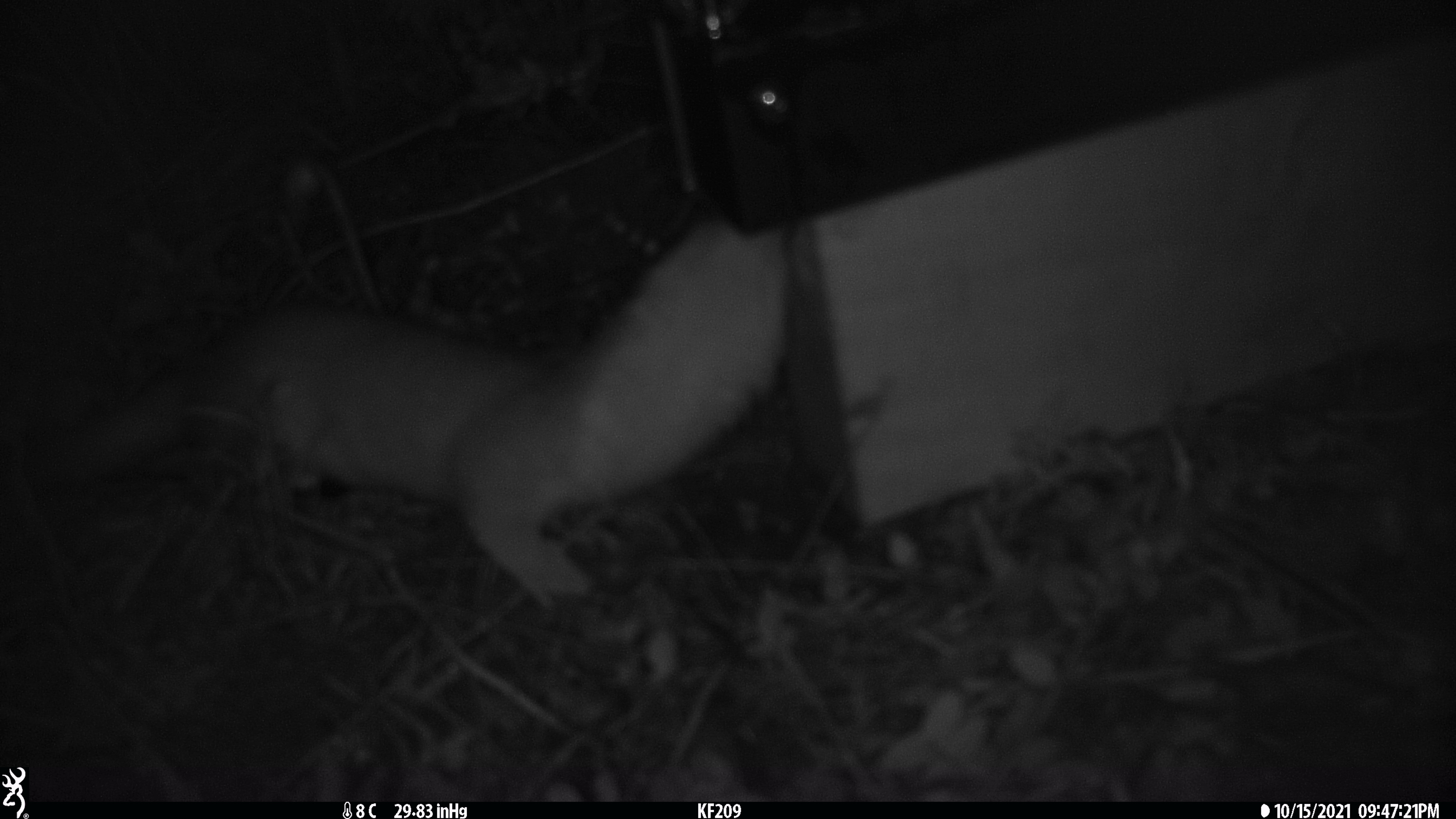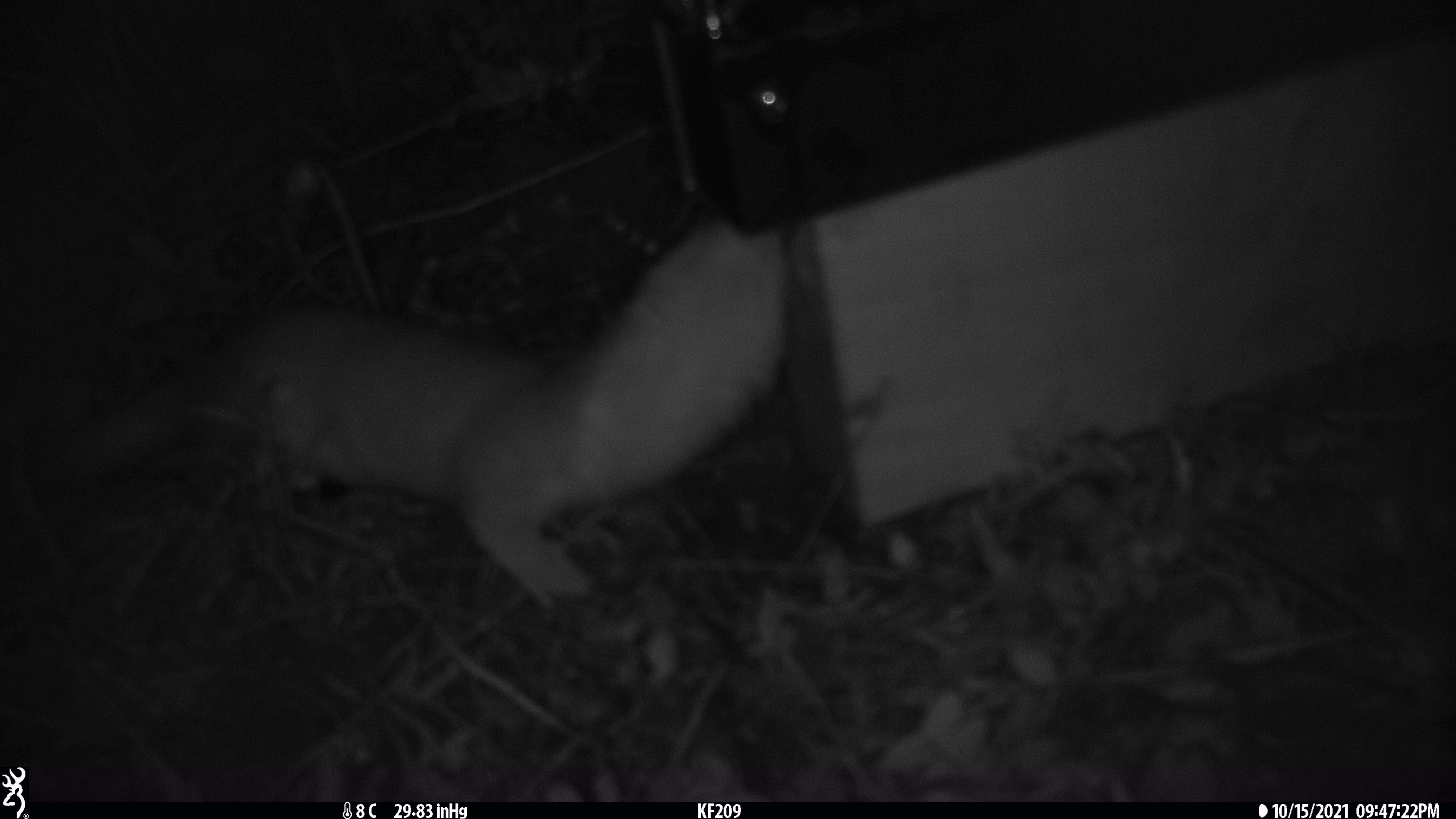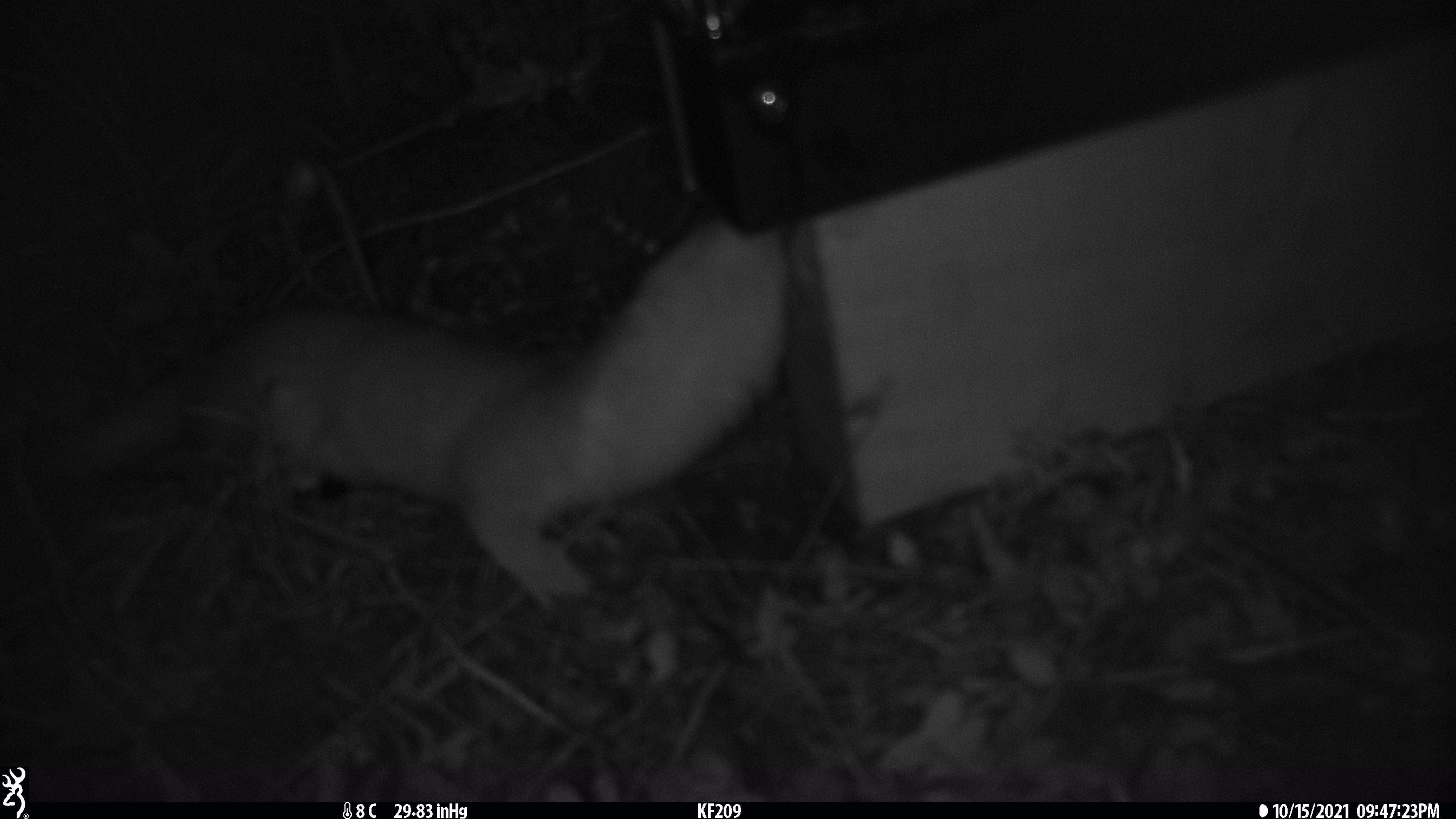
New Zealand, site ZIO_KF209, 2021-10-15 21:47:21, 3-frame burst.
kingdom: Animalia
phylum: Chordata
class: Mammalia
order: Carnivora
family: Mustelidae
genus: Mustela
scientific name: Mustela erminea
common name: stoat